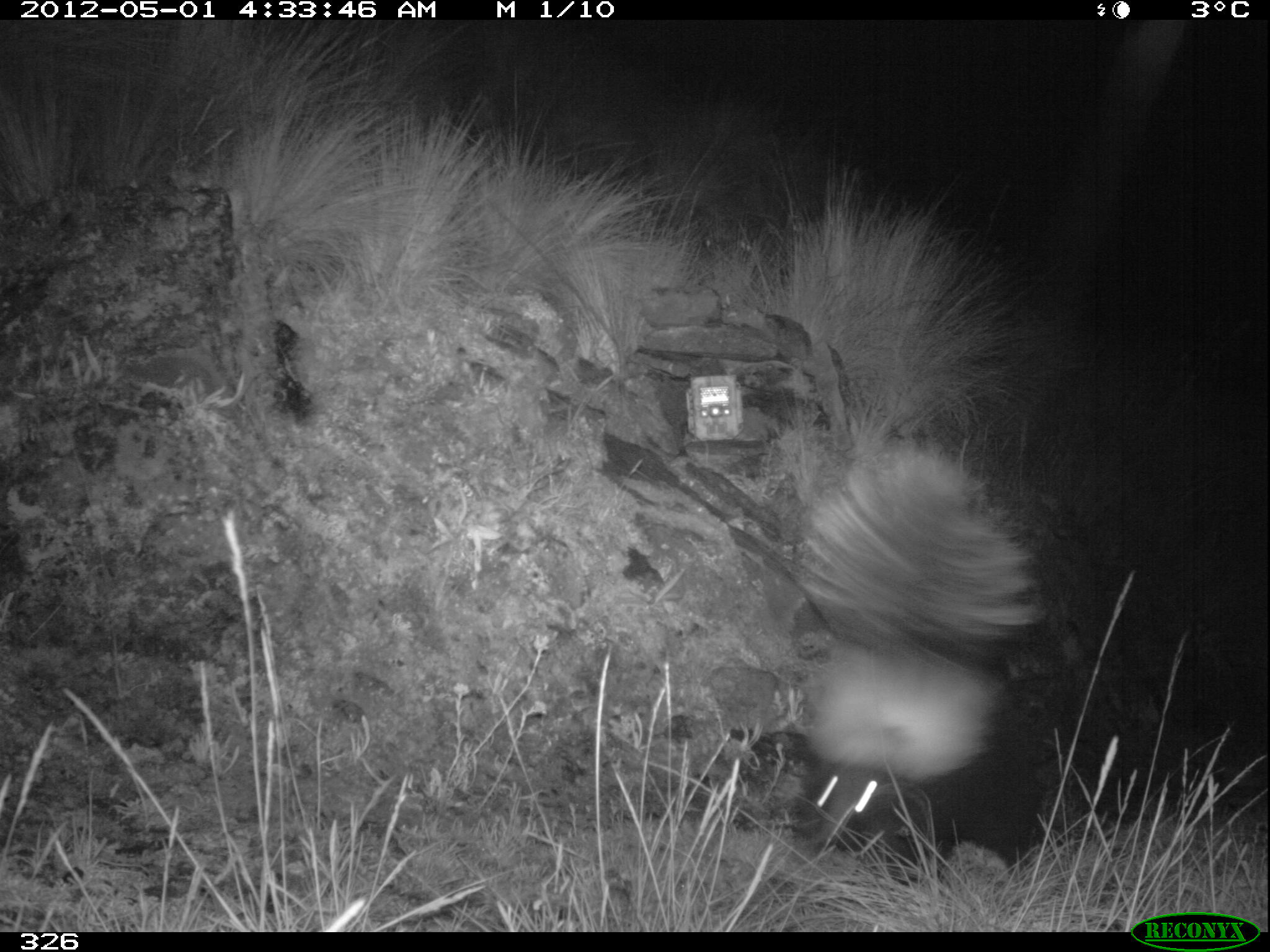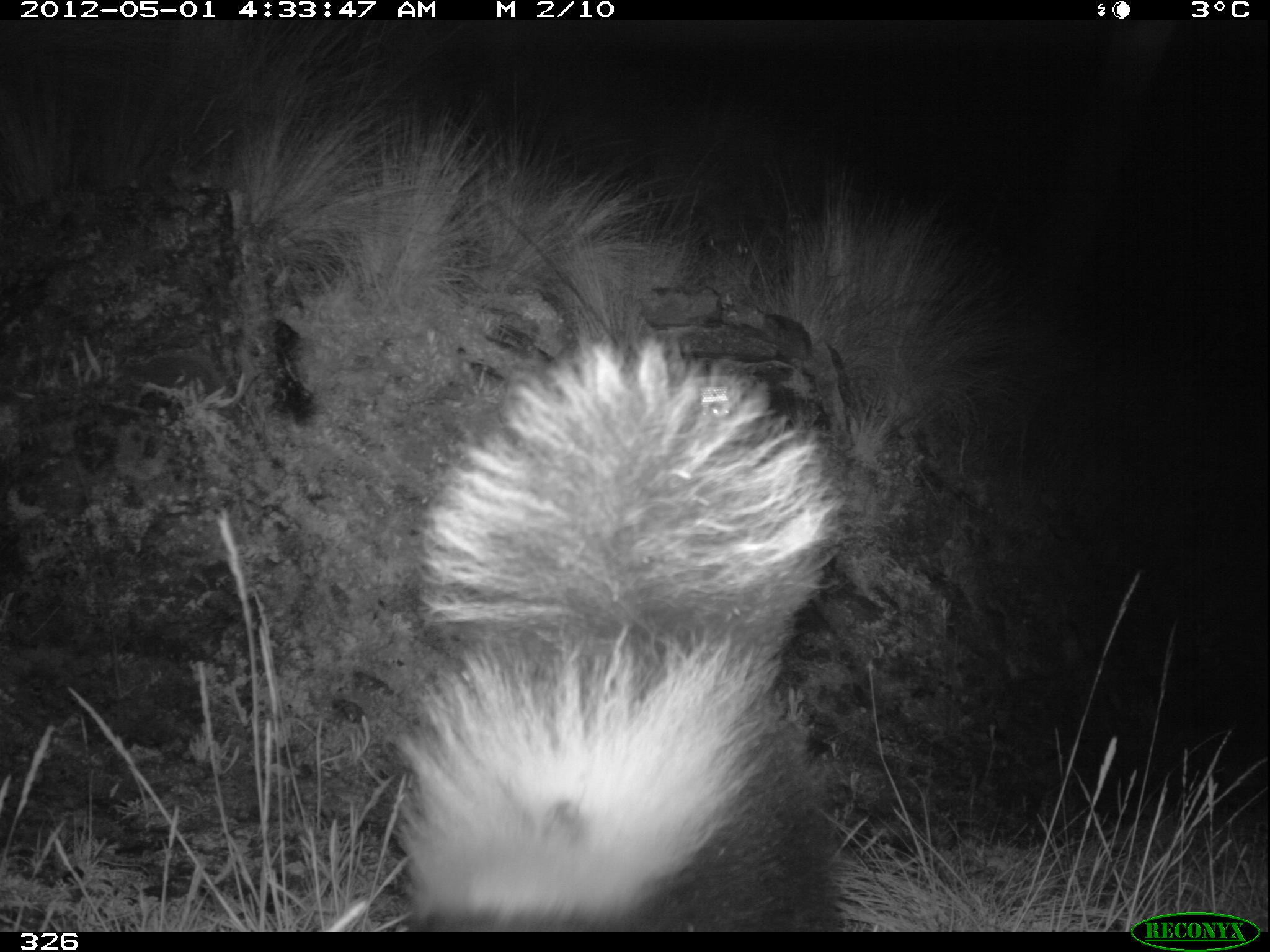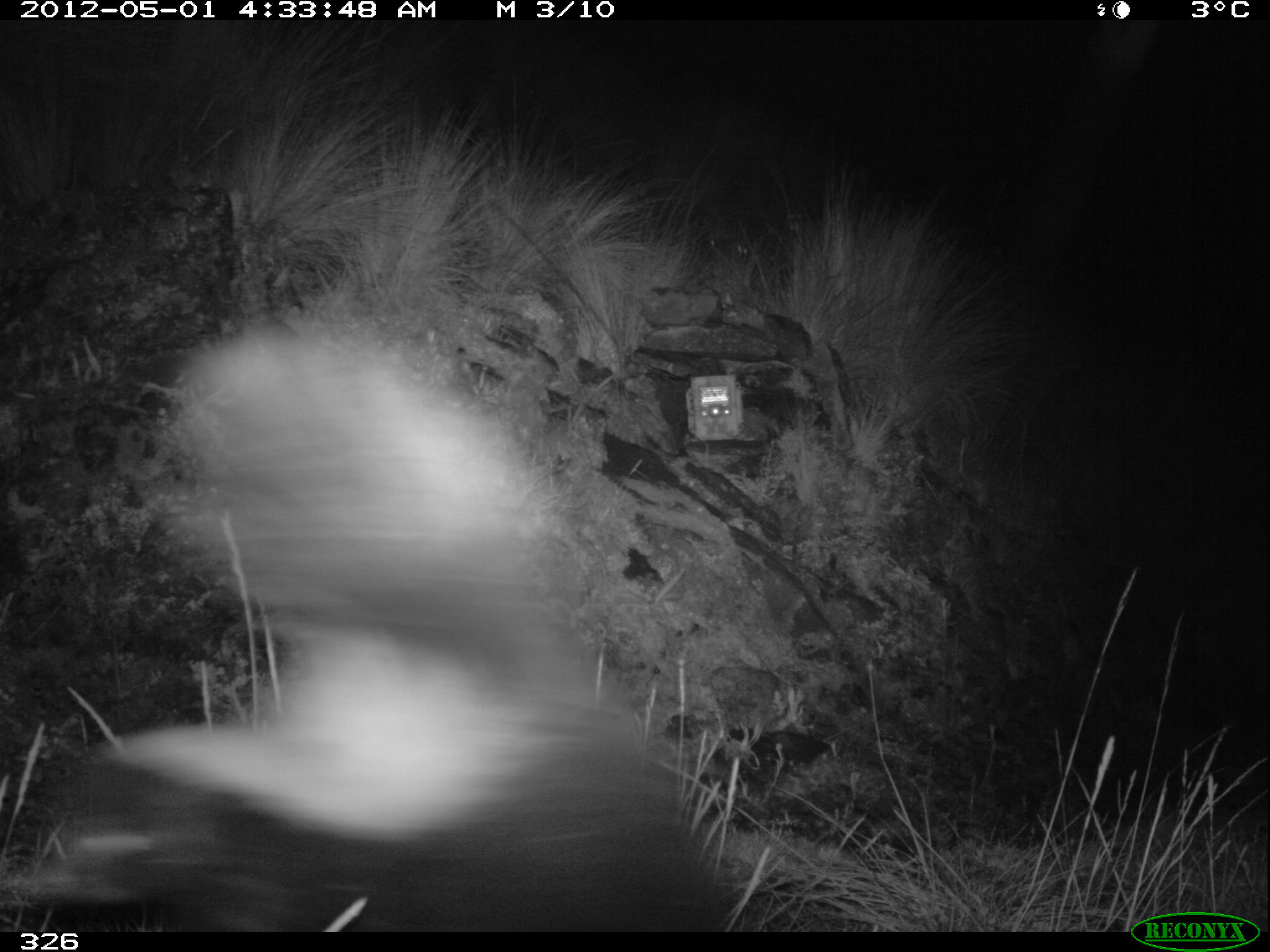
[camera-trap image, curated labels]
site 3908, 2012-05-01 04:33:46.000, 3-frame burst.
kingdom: Animalia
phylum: Chordata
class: Mammalia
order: Carnivora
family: Mephitidae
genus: Conepatus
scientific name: Conepatus chinga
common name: molina's hog-nosed skunk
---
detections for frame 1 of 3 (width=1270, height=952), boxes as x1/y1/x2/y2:
conepatus chinga: 784/433/1049/889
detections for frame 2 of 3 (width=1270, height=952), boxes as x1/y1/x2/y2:
conepatus chinga: 394/336/841/931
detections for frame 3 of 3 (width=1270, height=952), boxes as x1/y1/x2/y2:
conepatus chinga: 13/301/724/930